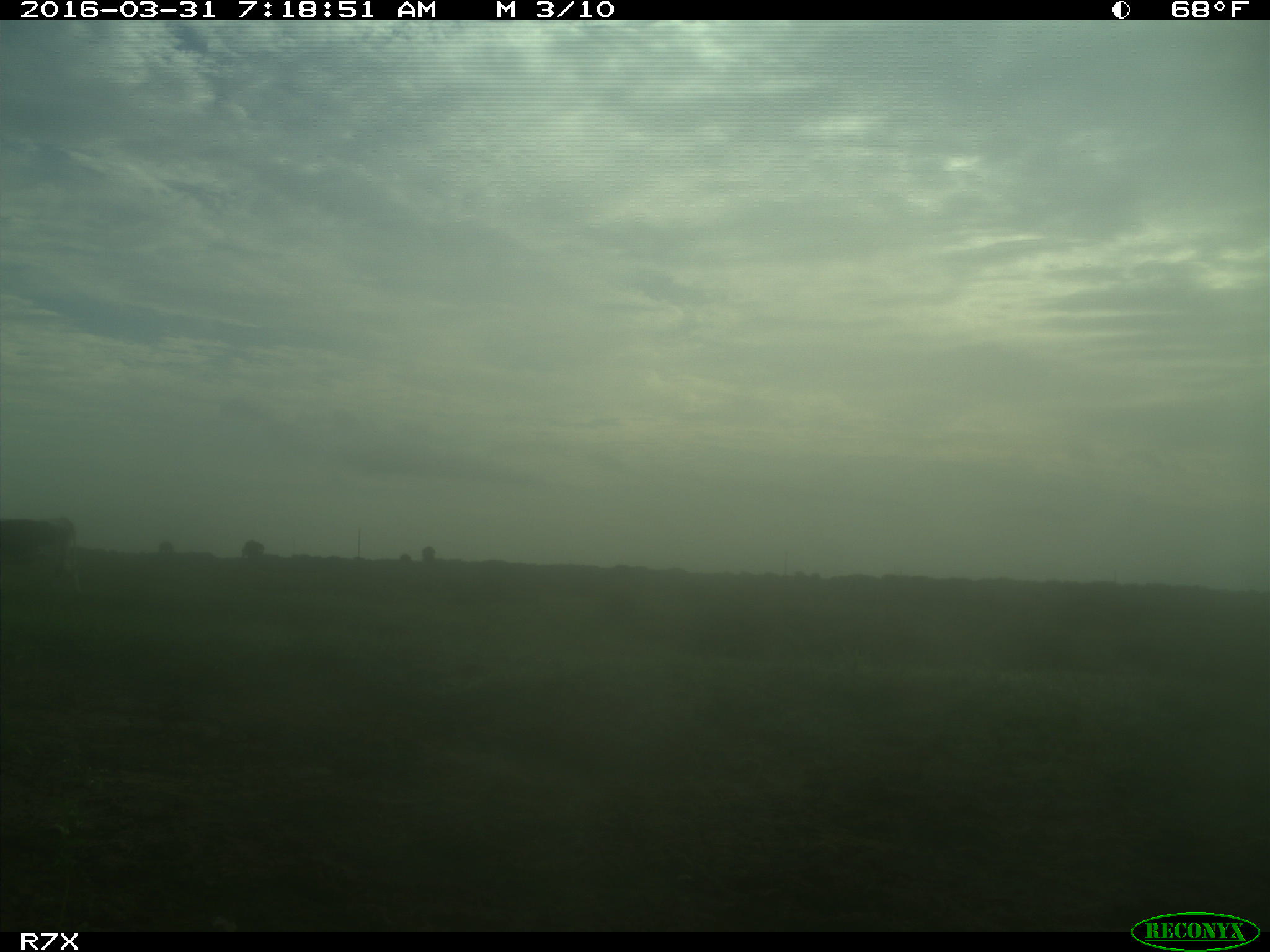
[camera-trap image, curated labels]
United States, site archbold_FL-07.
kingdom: Animalia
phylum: Chordata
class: Mammalia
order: Artiodactyla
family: Bovidae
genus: Bos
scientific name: Bos taurus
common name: domestic cow